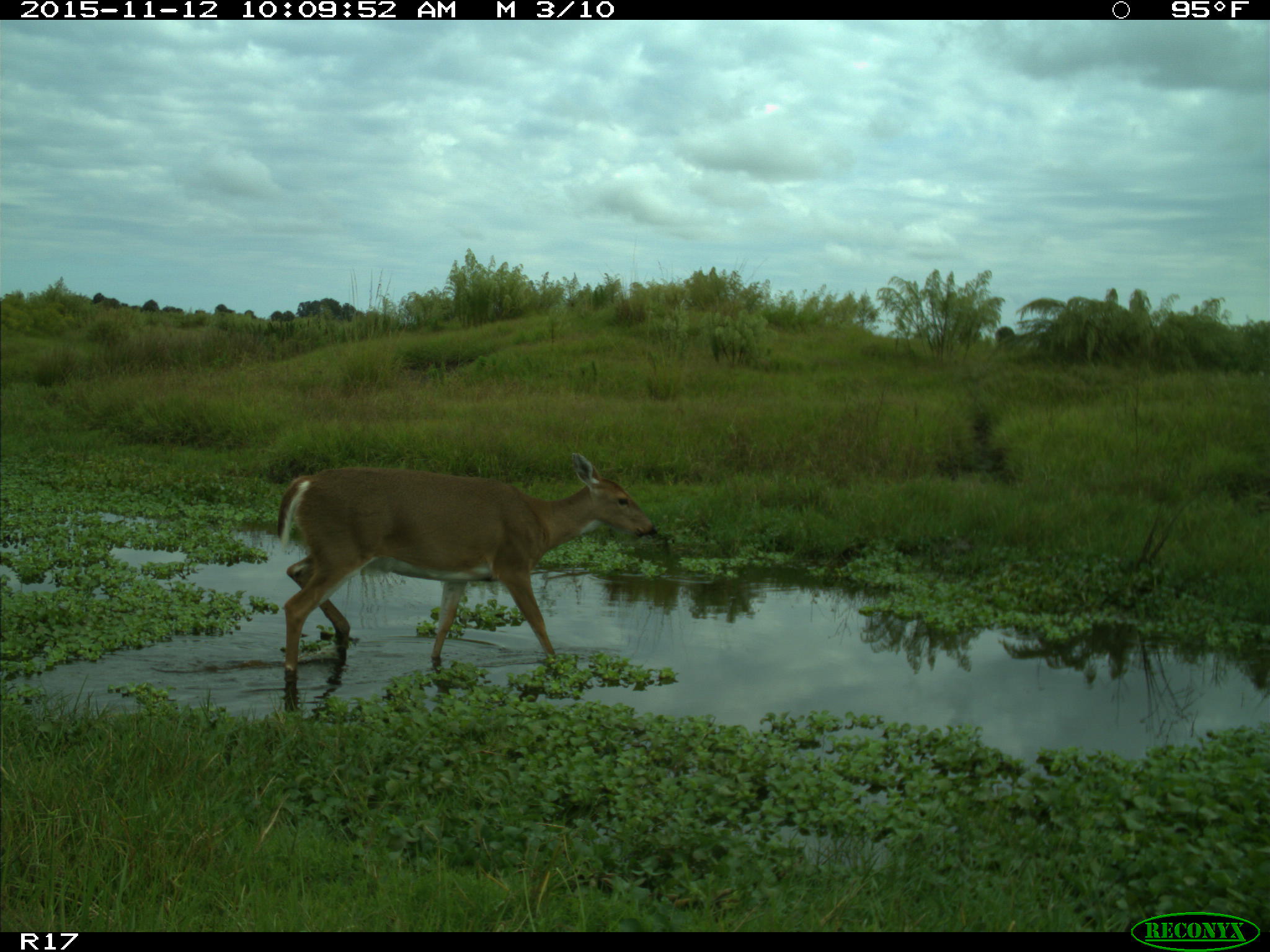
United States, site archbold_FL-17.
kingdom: Animalia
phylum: Chordata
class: Mammalia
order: Artiodactyla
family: Cervidae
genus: Odocoileus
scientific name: Odocoileus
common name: deer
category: unidentified deer